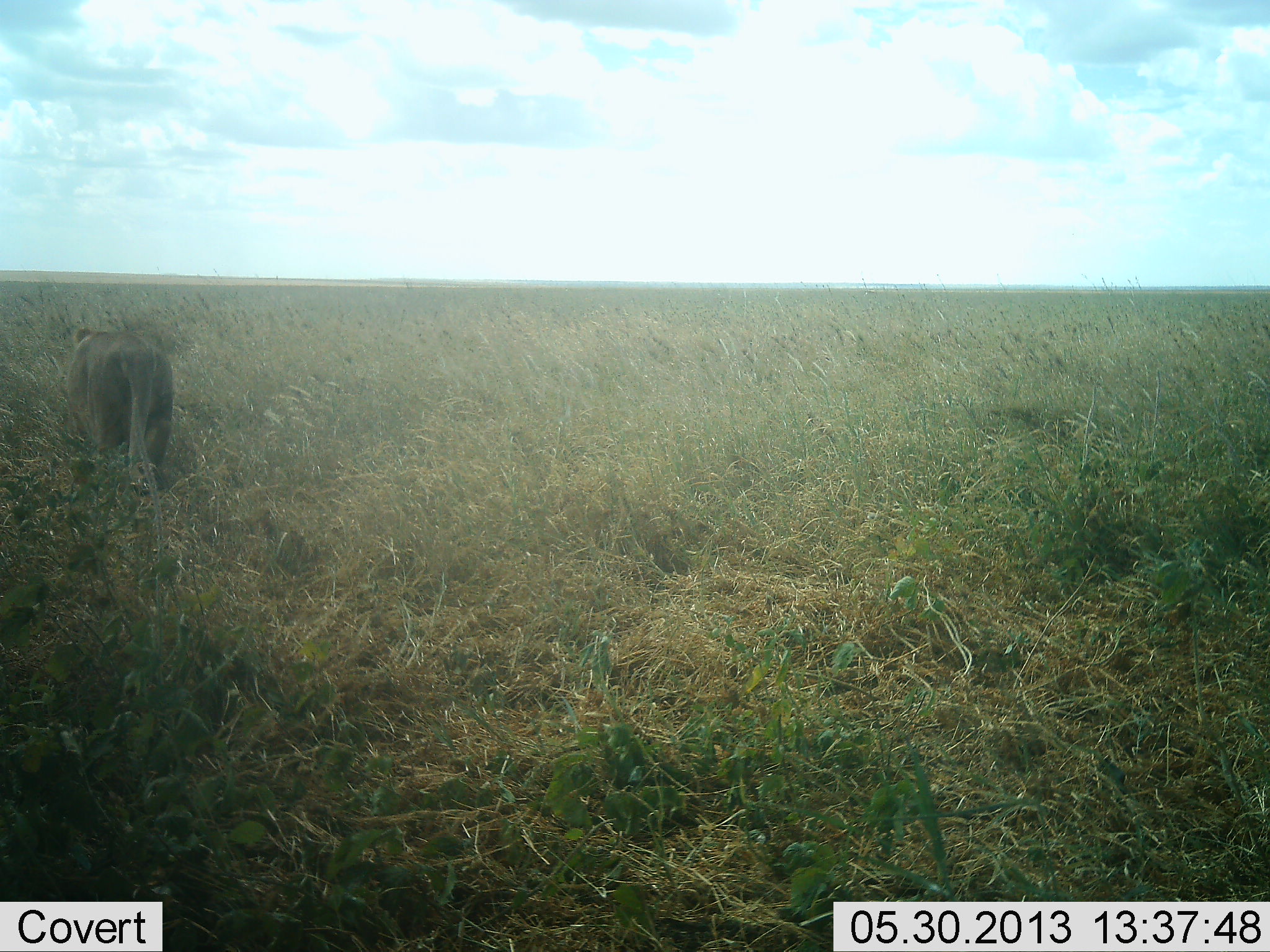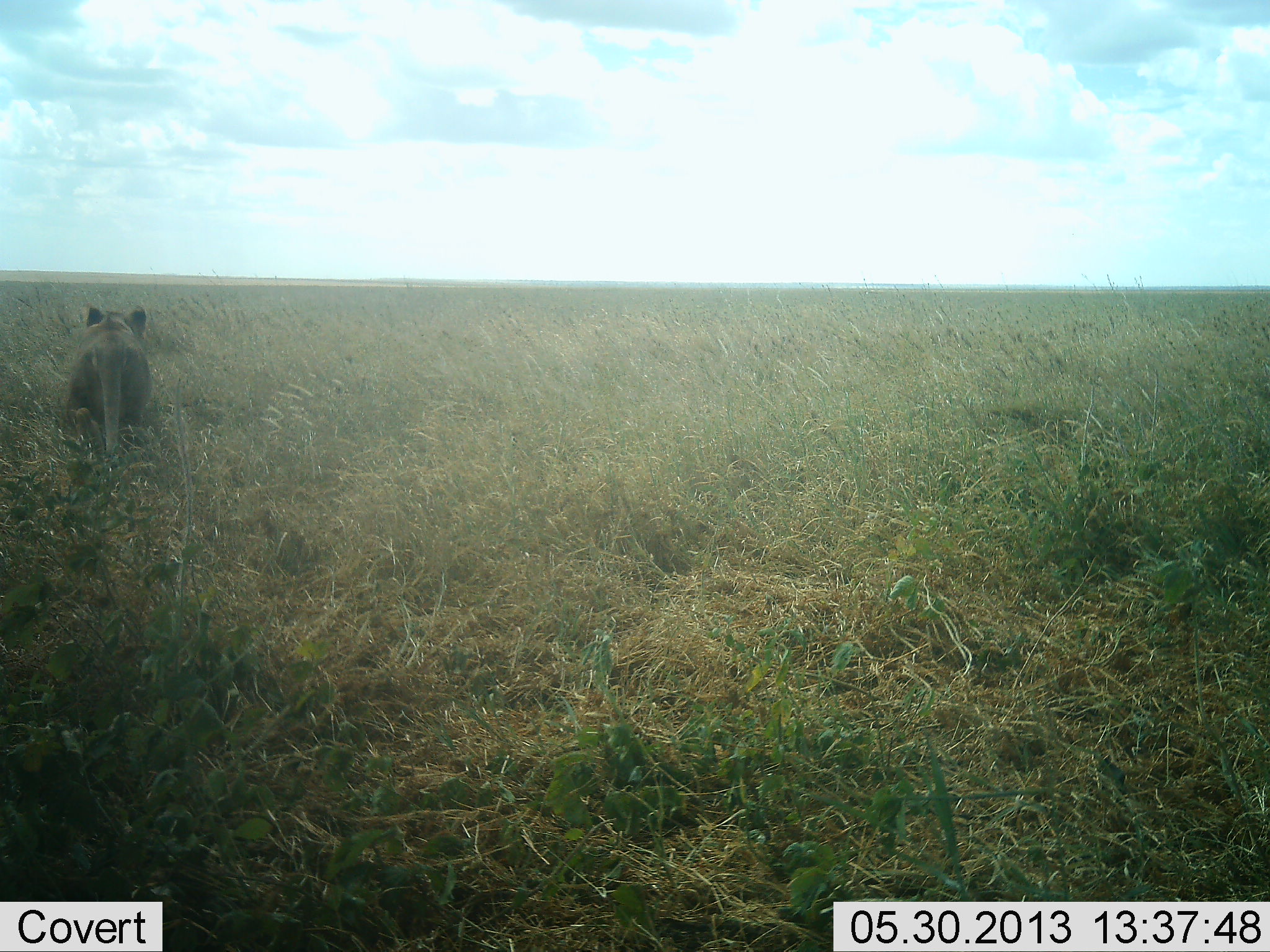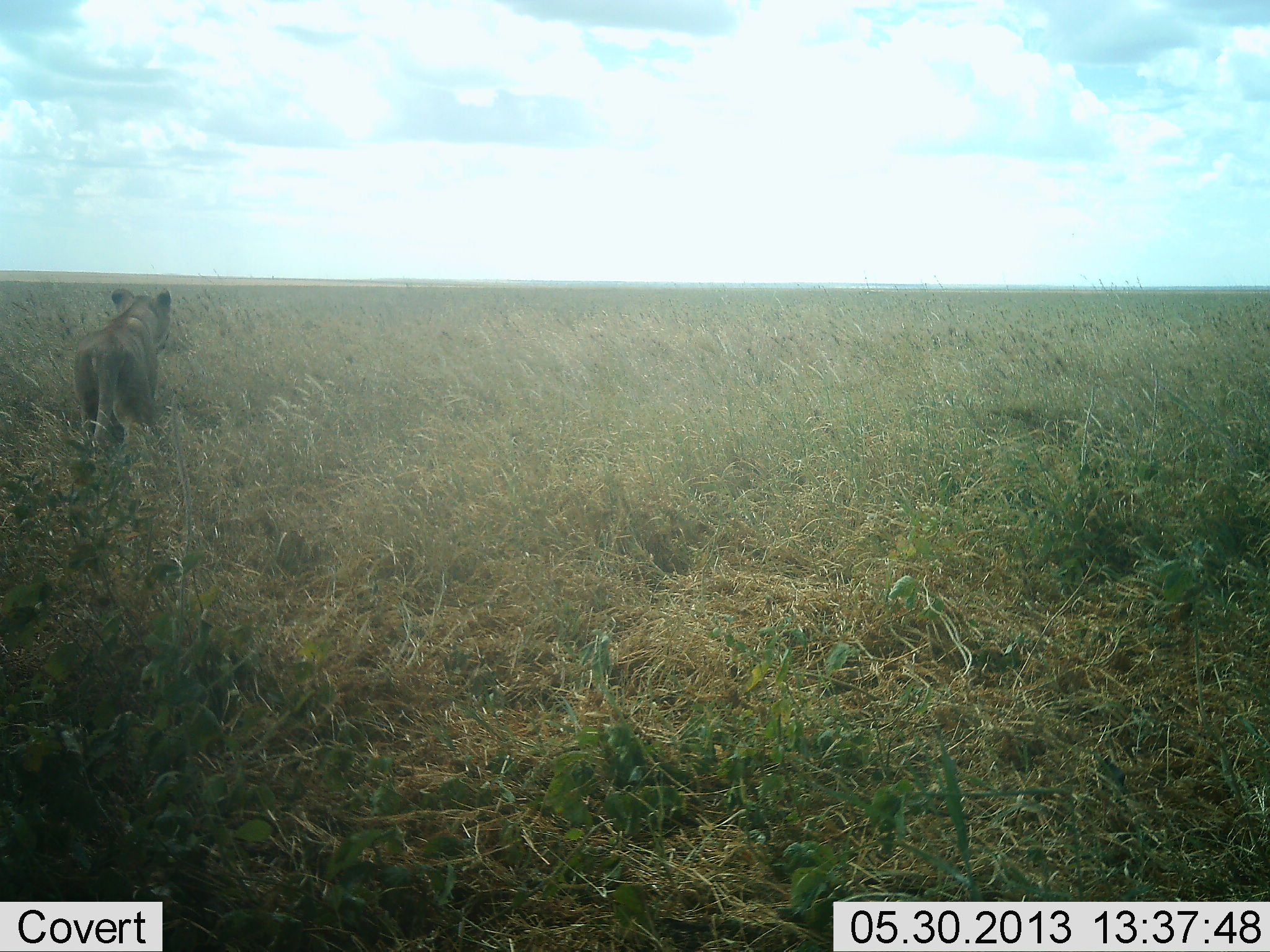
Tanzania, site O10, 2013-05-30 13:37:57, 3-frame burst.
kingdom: Animalia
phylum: Chordata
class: Mammalia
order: Carnivora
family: Felidae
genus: Panthera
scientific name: Panthera leo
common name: lion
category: lionfemale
Lionfemale (lion) (Panthera leo), count 1. Behavior (volunteer vote fractions): standing 4%, resting 0%, moving 96%, interacting 0%. Young present (vote fraction): 0%. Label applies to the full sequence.